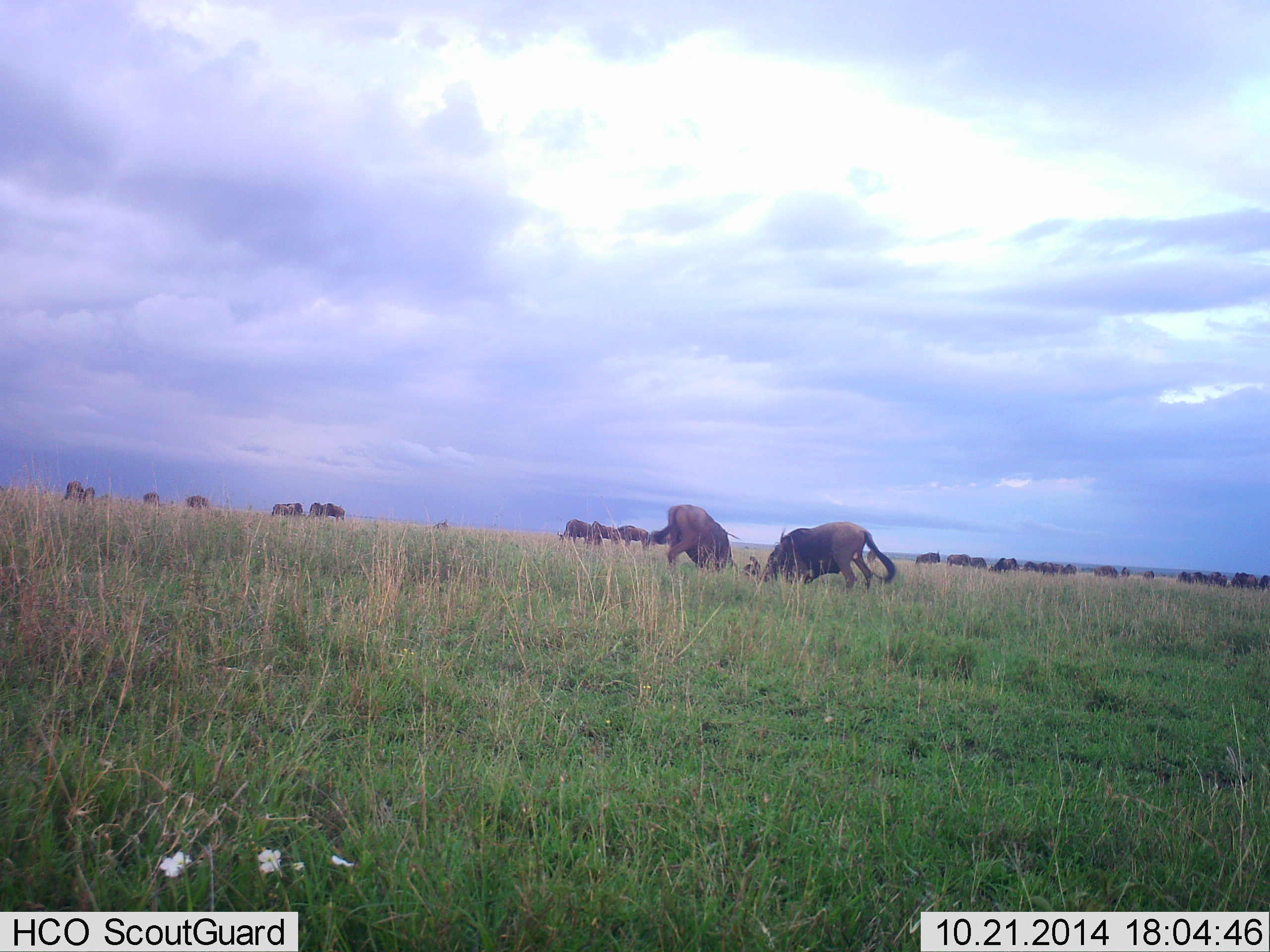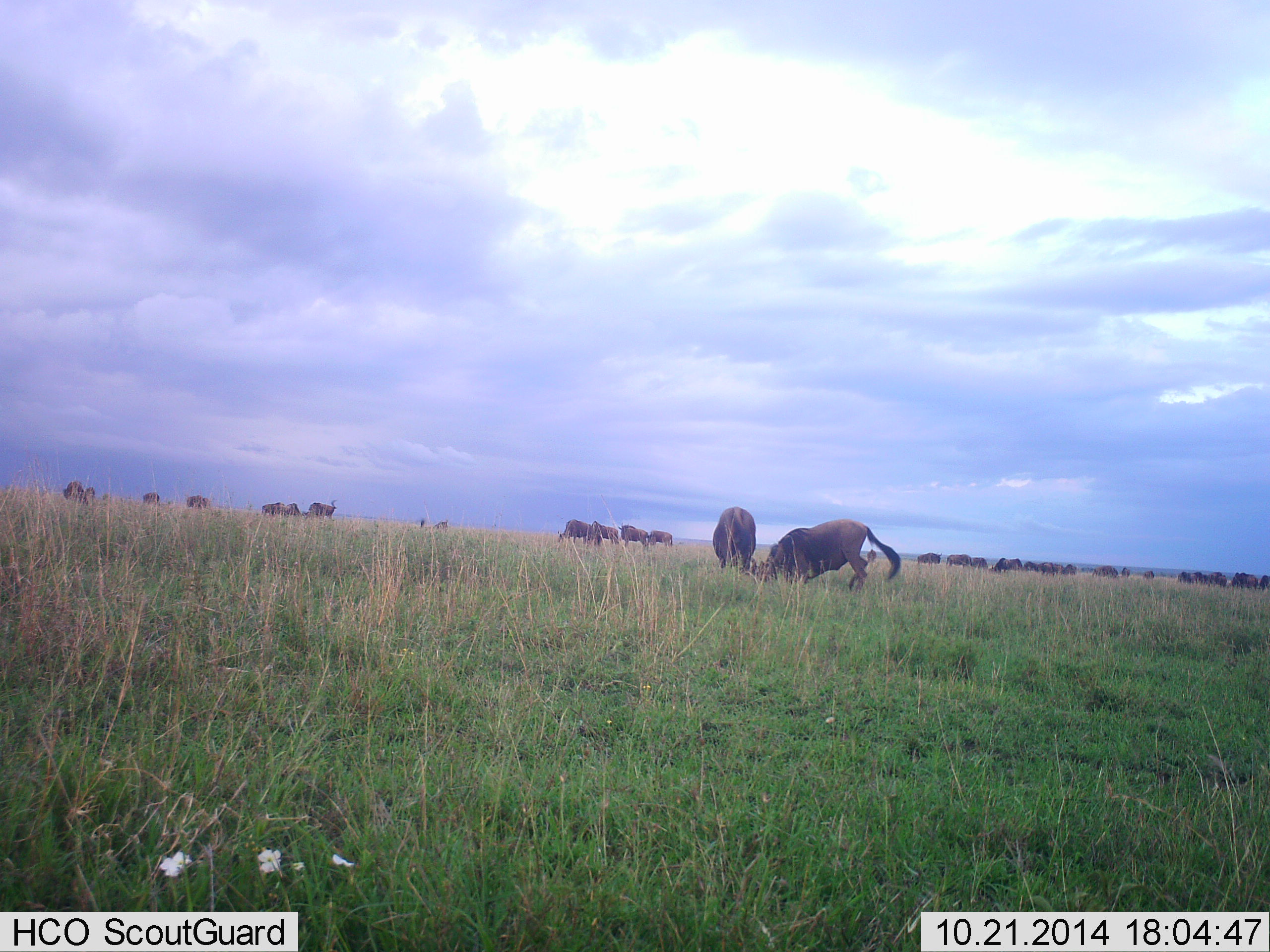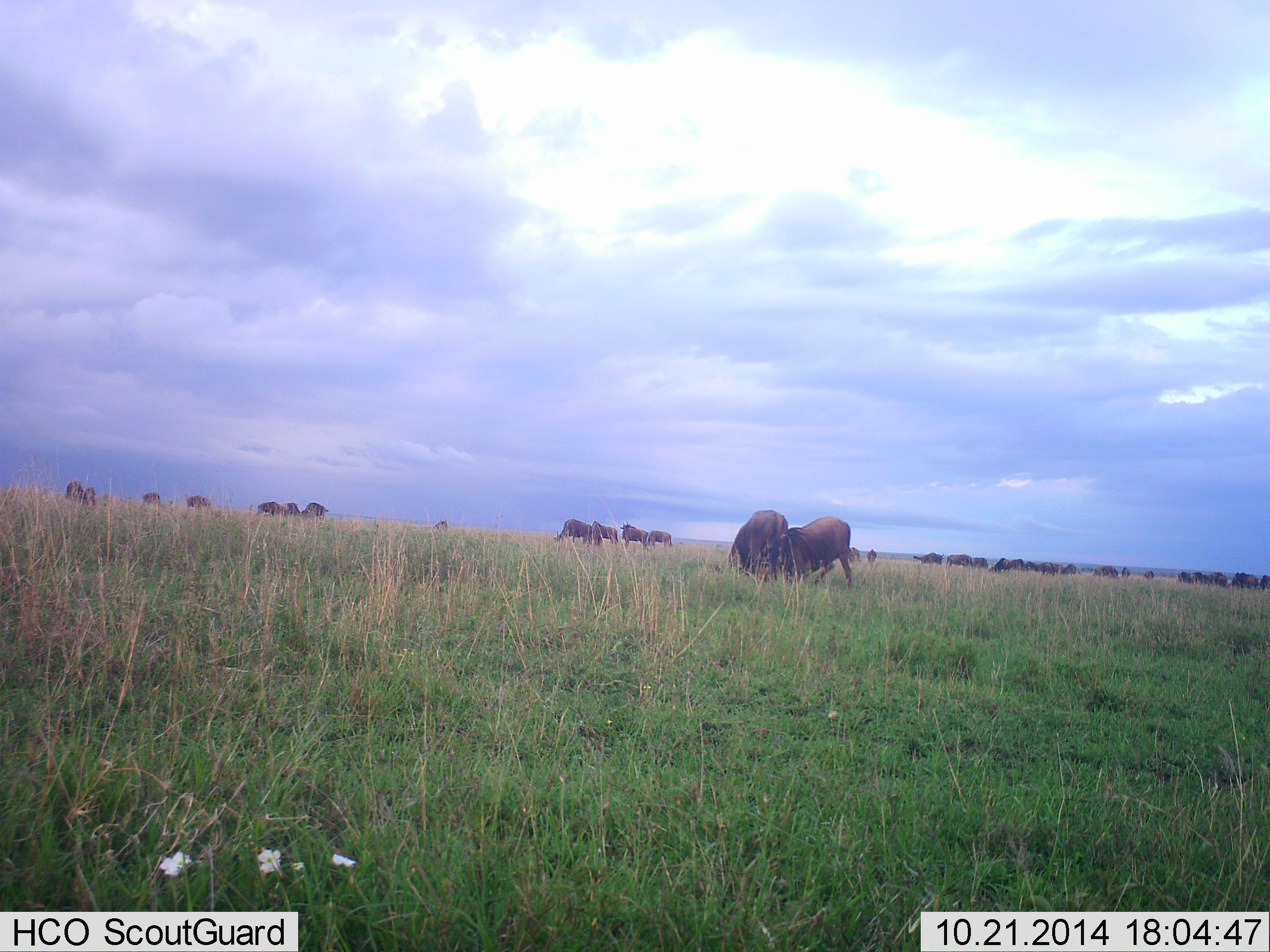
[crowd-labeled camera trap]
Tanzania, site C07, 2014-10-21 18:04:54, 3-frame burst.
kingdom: Animalia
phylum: Chordata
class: Mammalia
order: Artiodactyla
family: Bovidae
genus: Connochaetes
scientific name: Connochaetes taurinus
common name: blue wildebeest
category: wildebeest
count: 11-50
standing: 70%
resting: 10%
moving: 50%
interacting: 70%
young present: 0%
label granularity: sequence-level